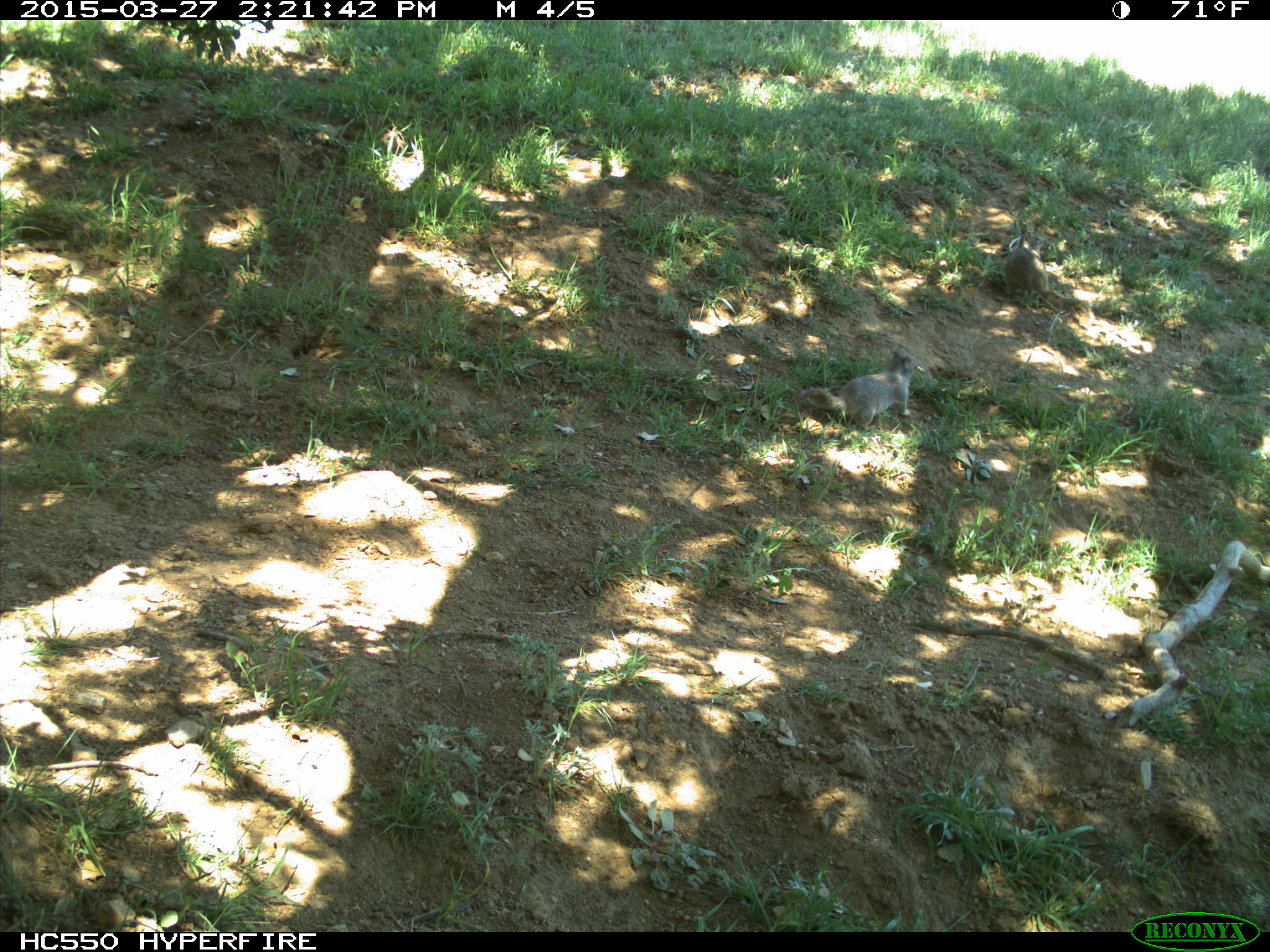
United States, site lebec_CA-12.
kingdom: Animalia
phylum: Chordata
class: Mammalia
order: Rodentia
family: Sciuridae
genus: Otospermophilus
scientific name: Otospermophilus beecheyi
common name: california ground squirrel